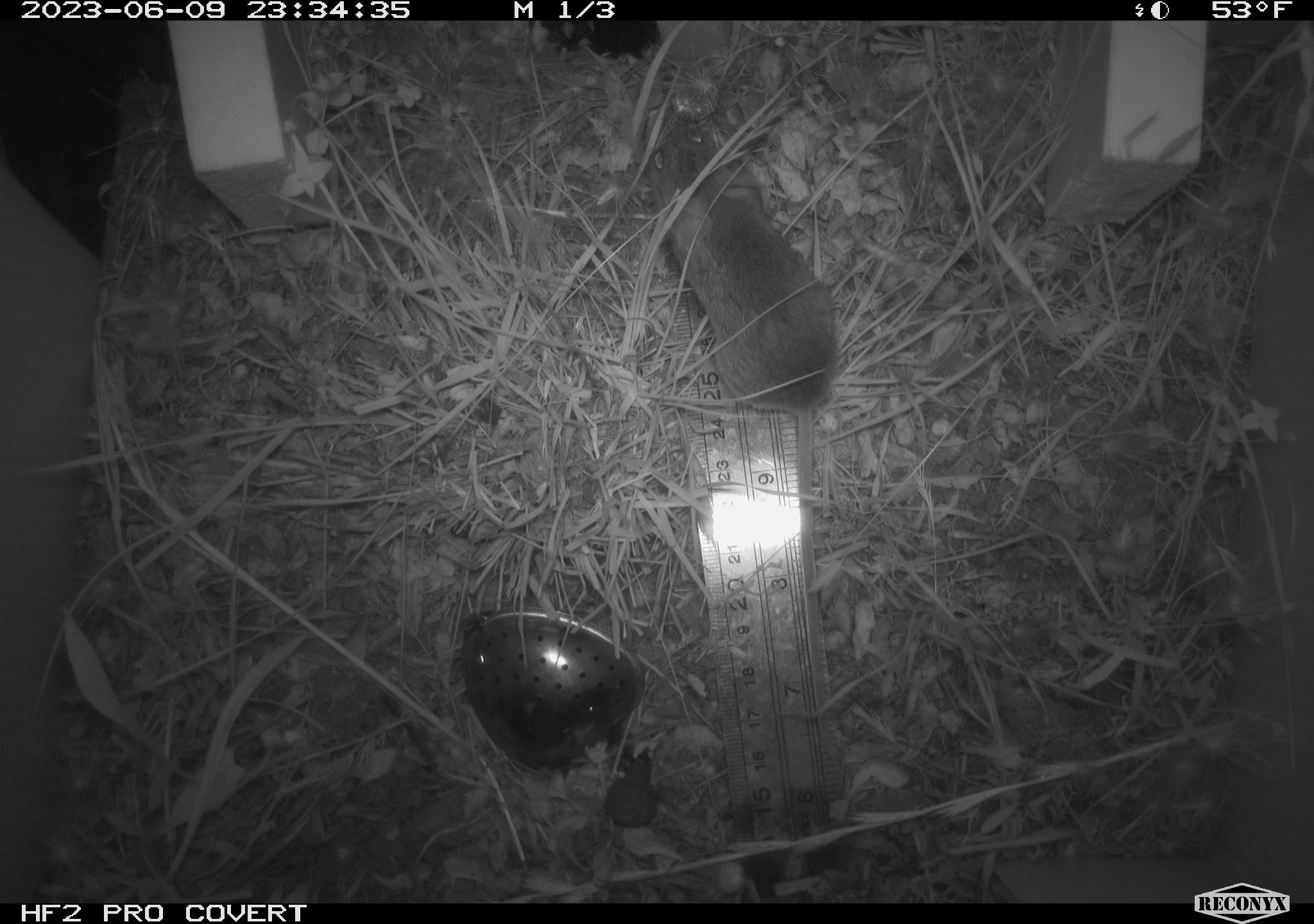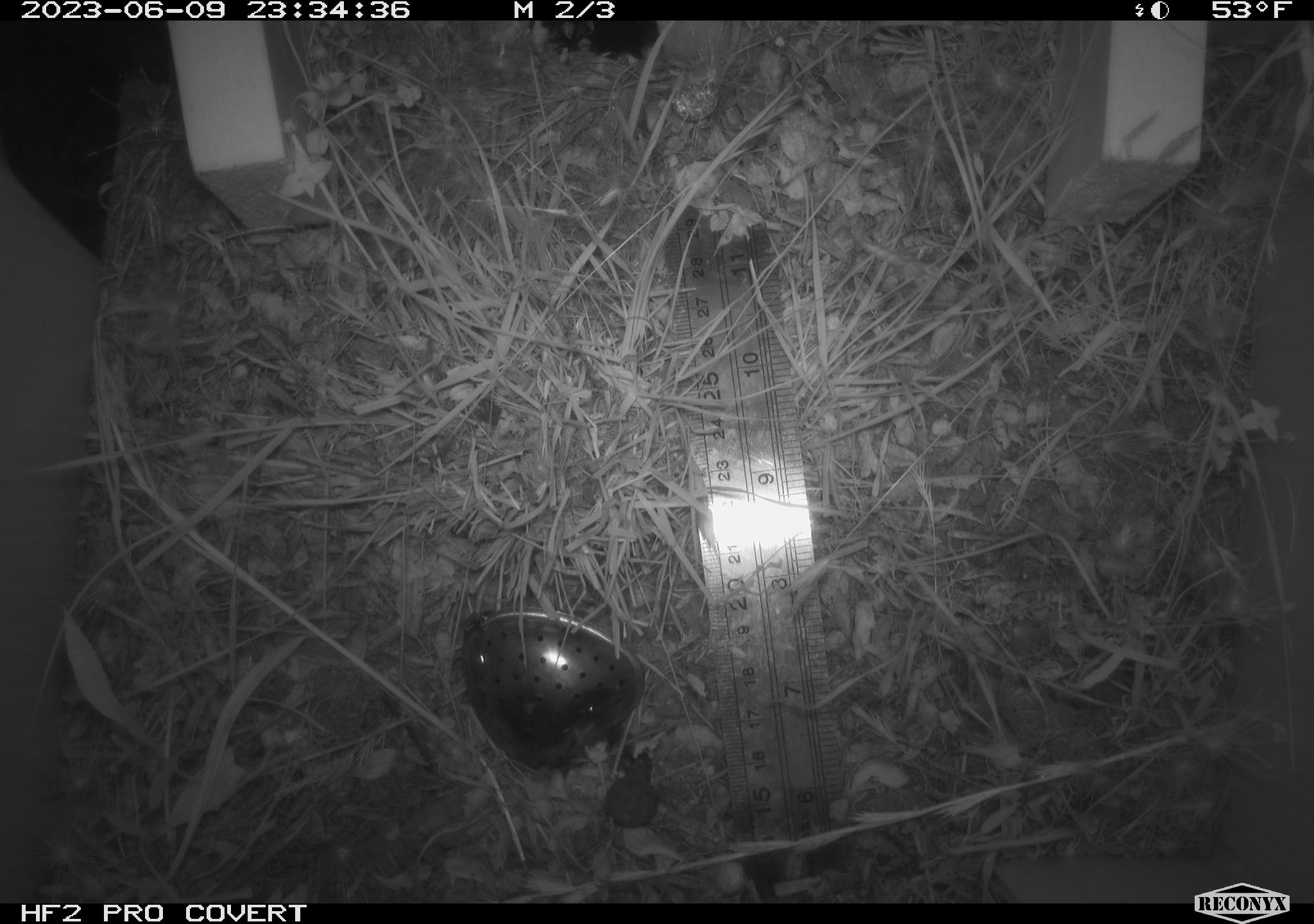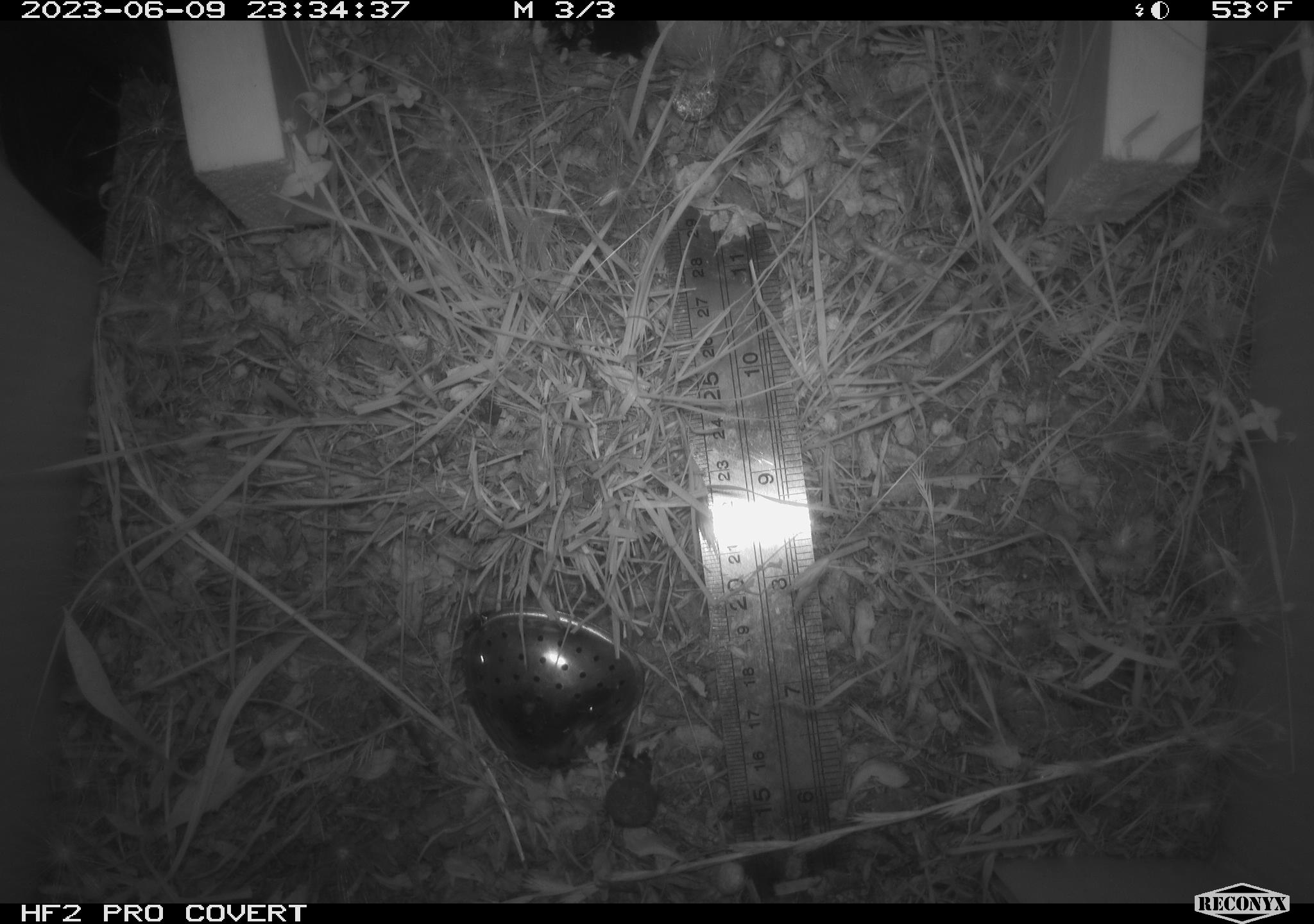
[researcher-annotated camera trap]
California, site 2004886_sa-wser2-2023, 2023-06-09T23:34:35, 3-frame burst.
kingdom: Animalia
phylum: Chordata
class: Mammalia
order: Rodentia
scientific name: Rodentia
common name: mouse species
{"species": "mouse species (Rodentia)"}